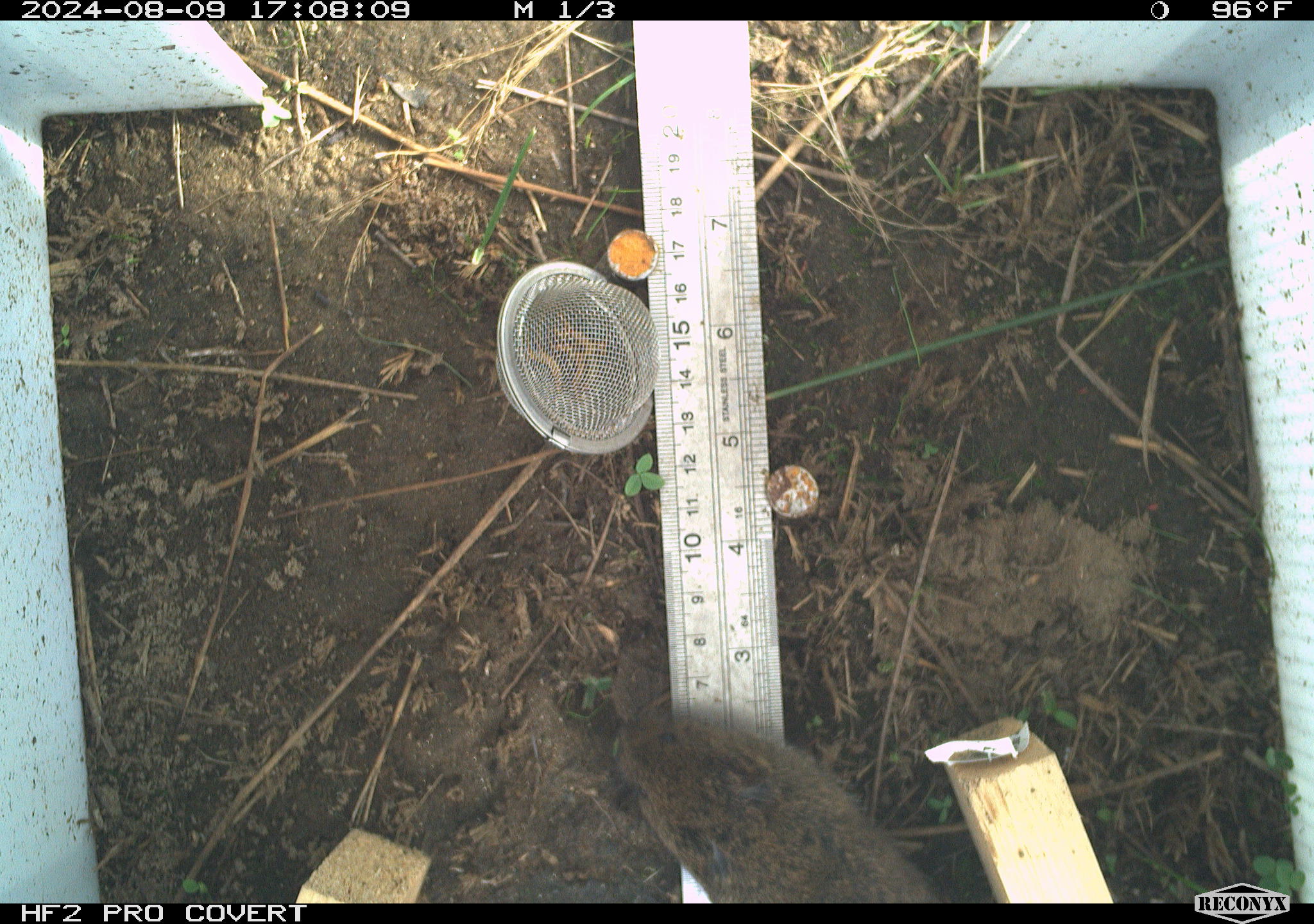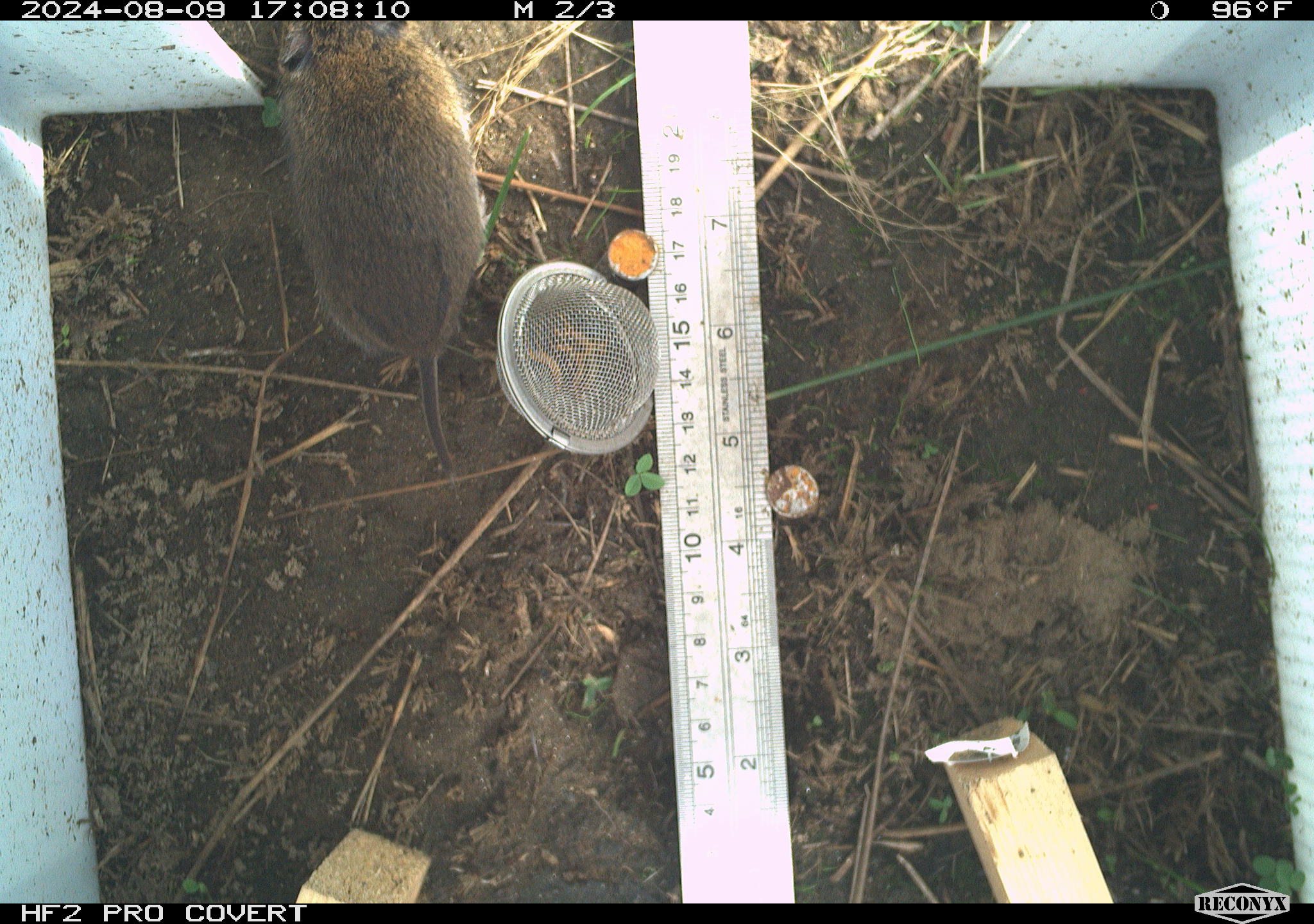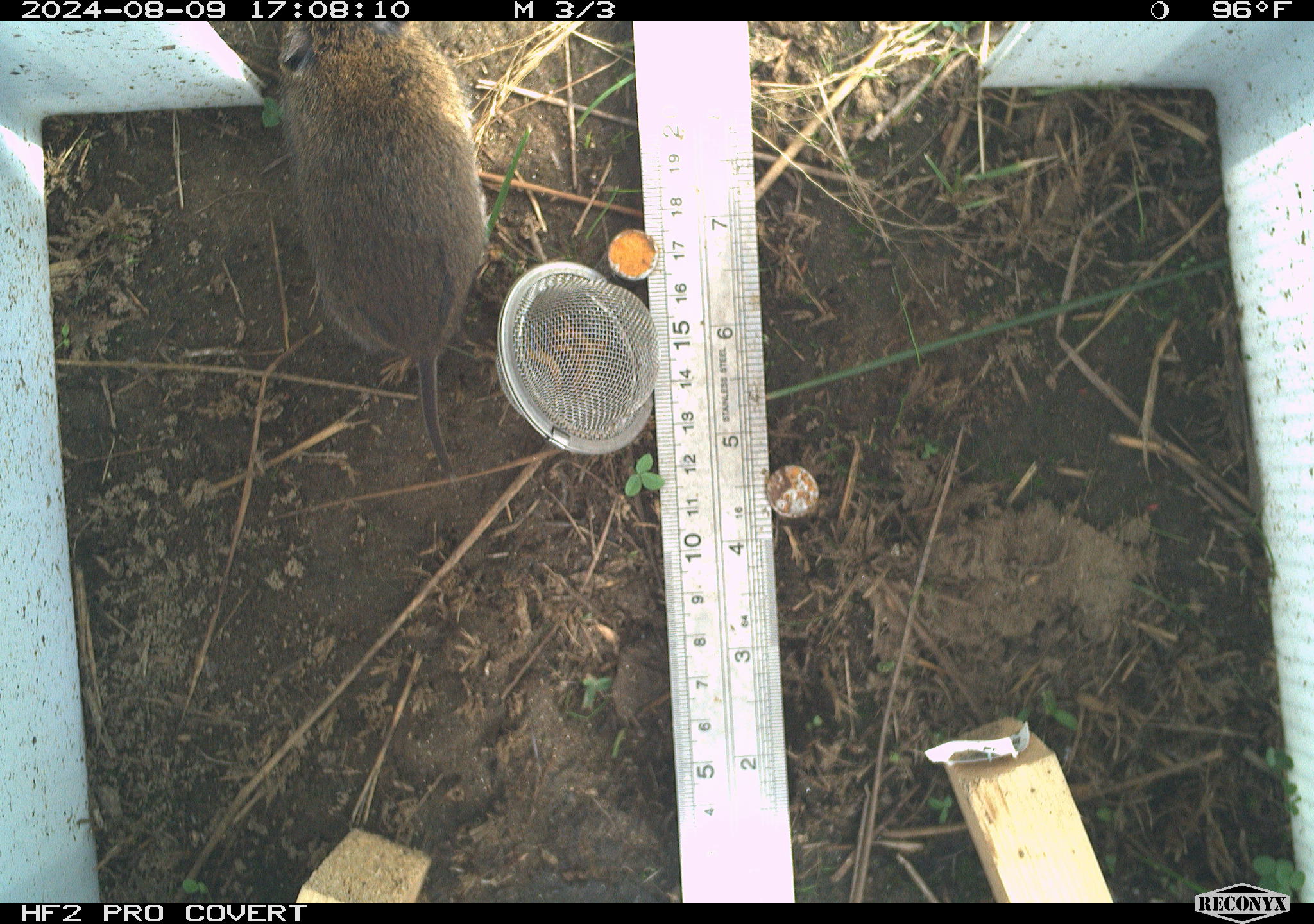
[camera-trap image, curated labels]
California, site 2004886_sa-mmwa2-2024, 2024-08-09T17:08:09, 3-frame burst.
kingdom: Animalia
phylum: Chordata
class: Mammalia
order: Rodentia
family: Cricetidae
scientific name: Arvicolinae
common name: voles, lemmings, and muskrats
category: arvicolinae subfamily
Arvicolinae subfamily (voles, lemmings, and muskrats) (Arvicolinae).